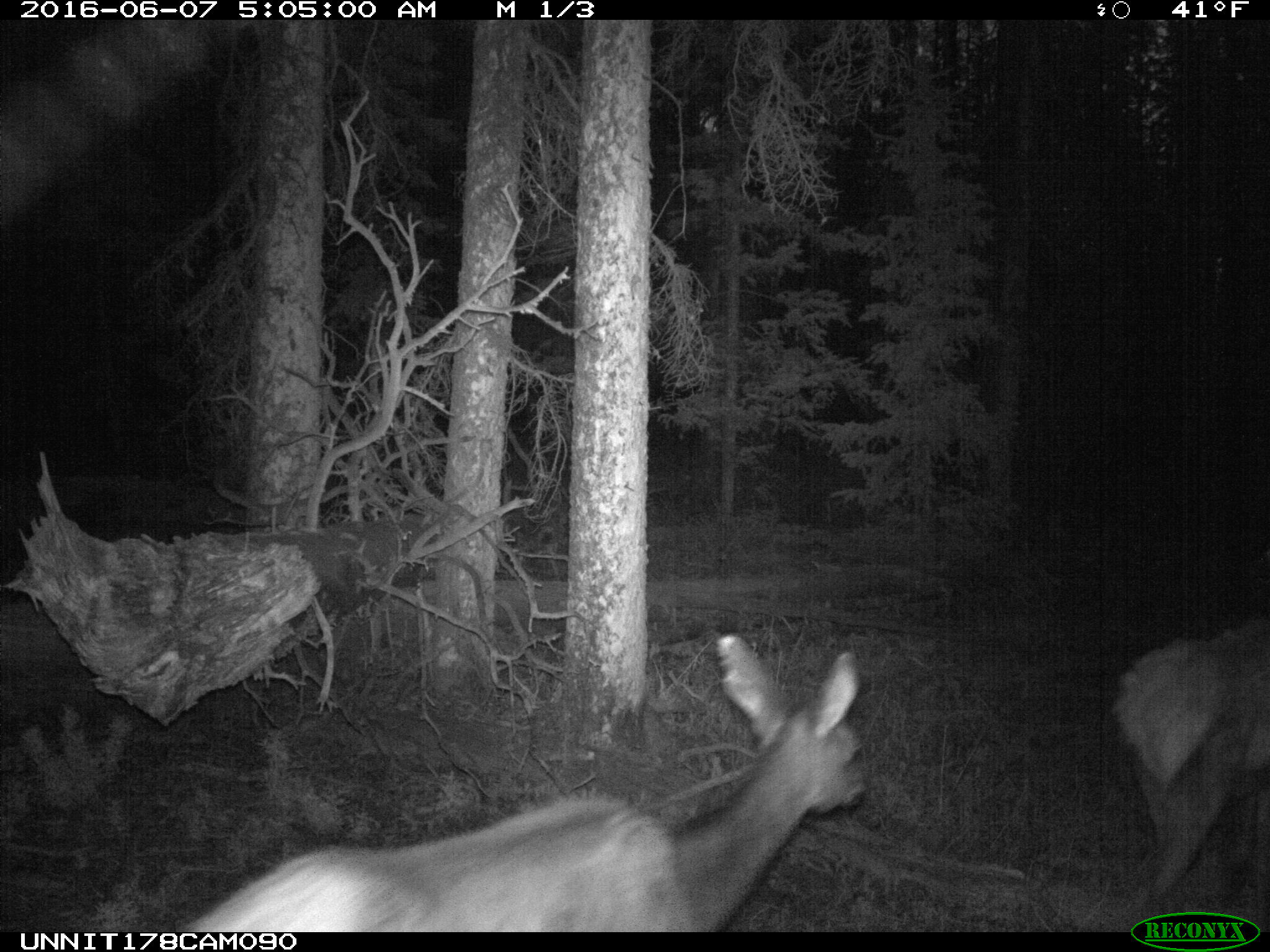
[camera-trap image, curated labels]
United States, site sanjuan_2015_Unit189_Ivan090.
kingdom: Animalia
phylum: Chordata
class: Mammalia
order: Artiodactyla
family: Cervidae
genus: Cervus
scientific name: Cervus elaphus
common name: red deer